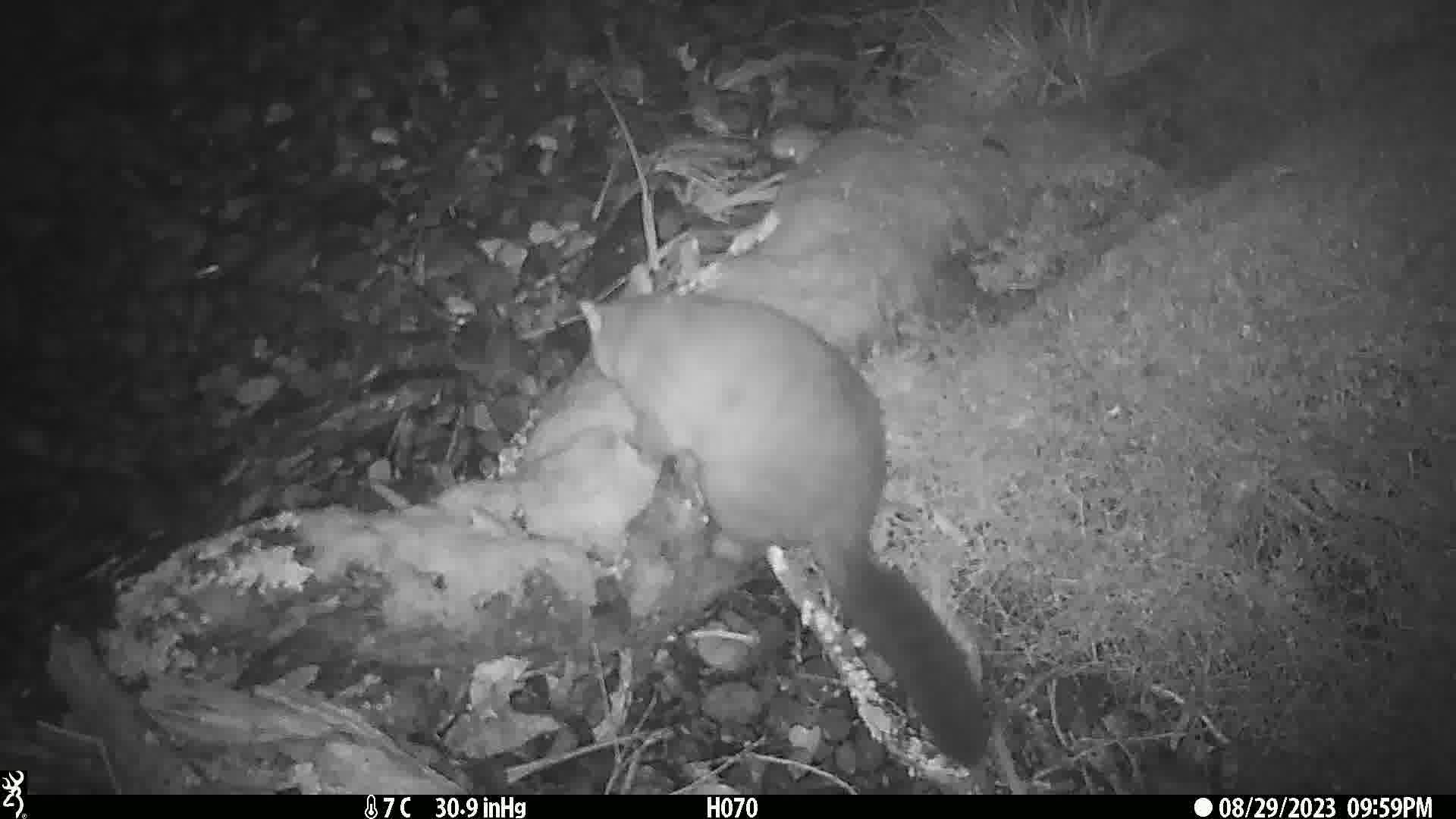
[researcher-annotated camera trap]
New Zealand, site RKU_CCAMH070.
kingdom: Animalia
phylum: Chordata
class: Mammalia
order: Diprotodontia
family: Phalangeridae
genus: Trichosurus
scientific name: Trichosurus vulpecula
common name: common brushtail possum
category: possum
Possum (common brushtail possum) (Trichosurus vulpecula).